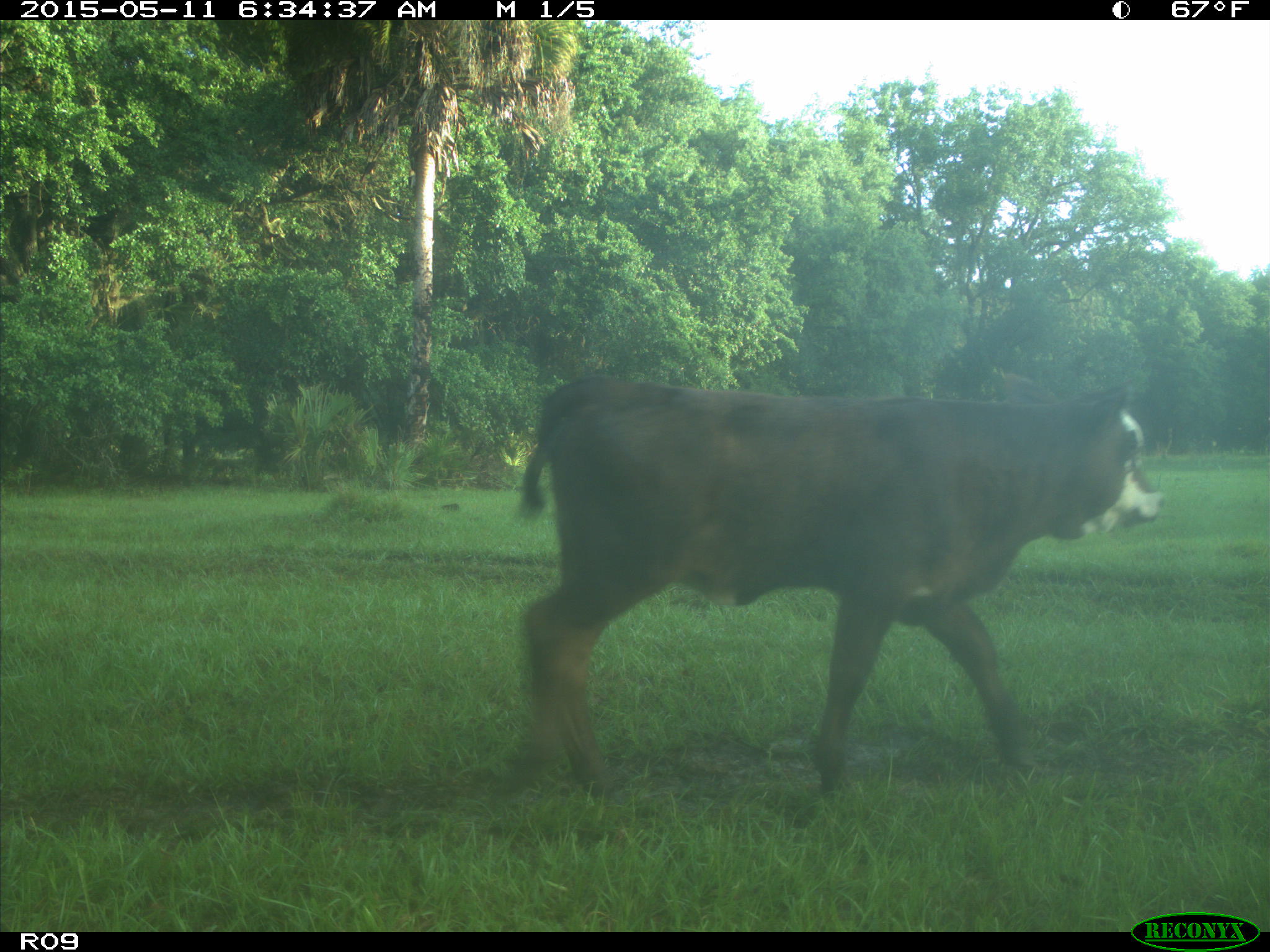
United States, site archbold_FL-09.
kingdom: Animalia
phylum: Chordata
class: Mammalia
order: Artiodactyla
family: Bovidae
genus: Bos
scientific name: Bos taurus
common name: domestic cow